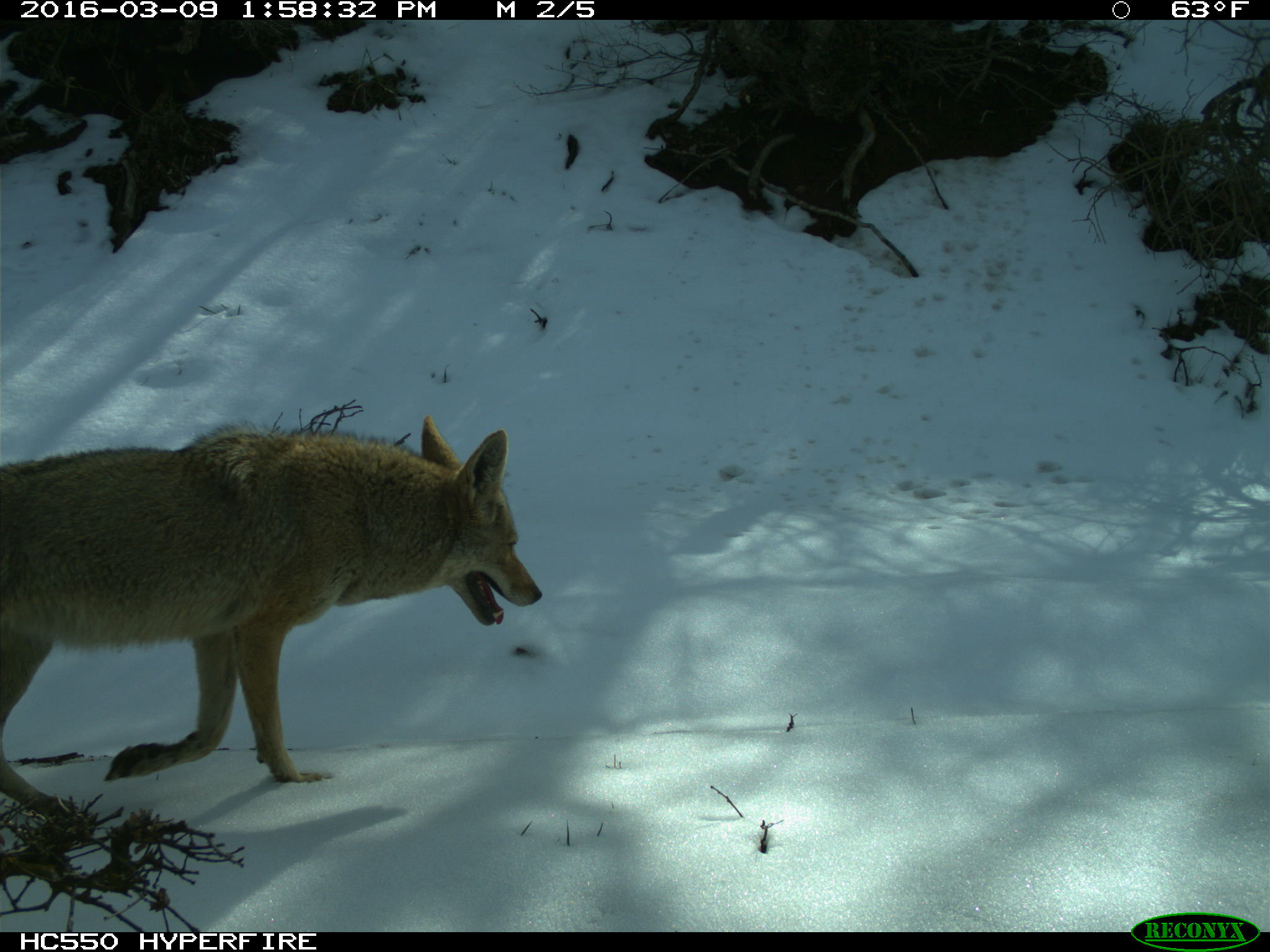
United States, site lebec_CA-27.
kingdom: Animalia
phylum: Chordata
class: Mammalia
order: Carnivora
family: Canidae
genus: Canis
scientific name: Canis latrans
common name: coyote